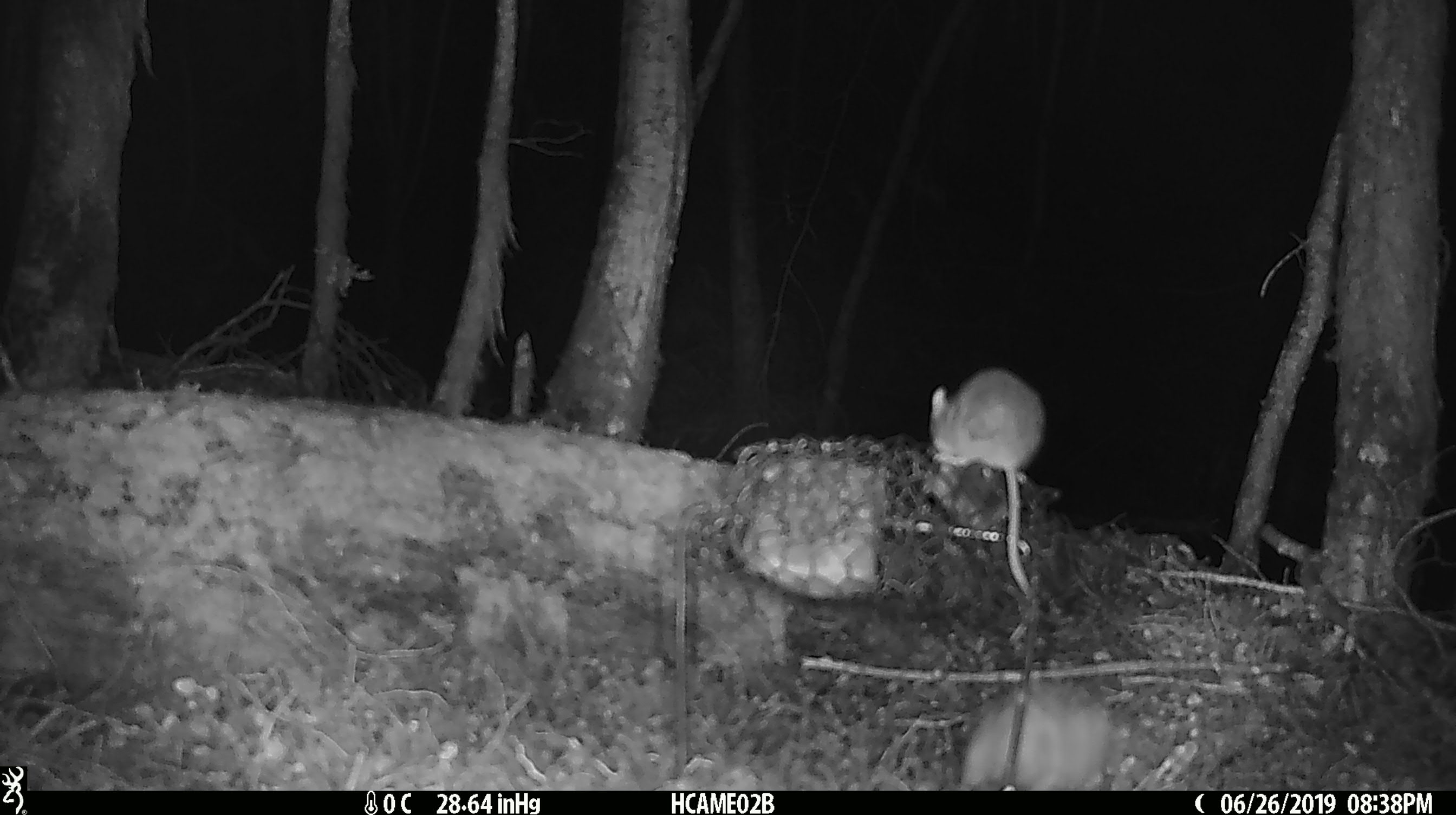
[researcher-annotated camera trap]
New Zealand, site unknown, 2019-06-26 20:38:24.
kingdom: Animalia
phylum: Chordata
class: Mammalia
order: Rodentia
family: Muridae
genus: Mus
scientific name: Mus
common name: mouse